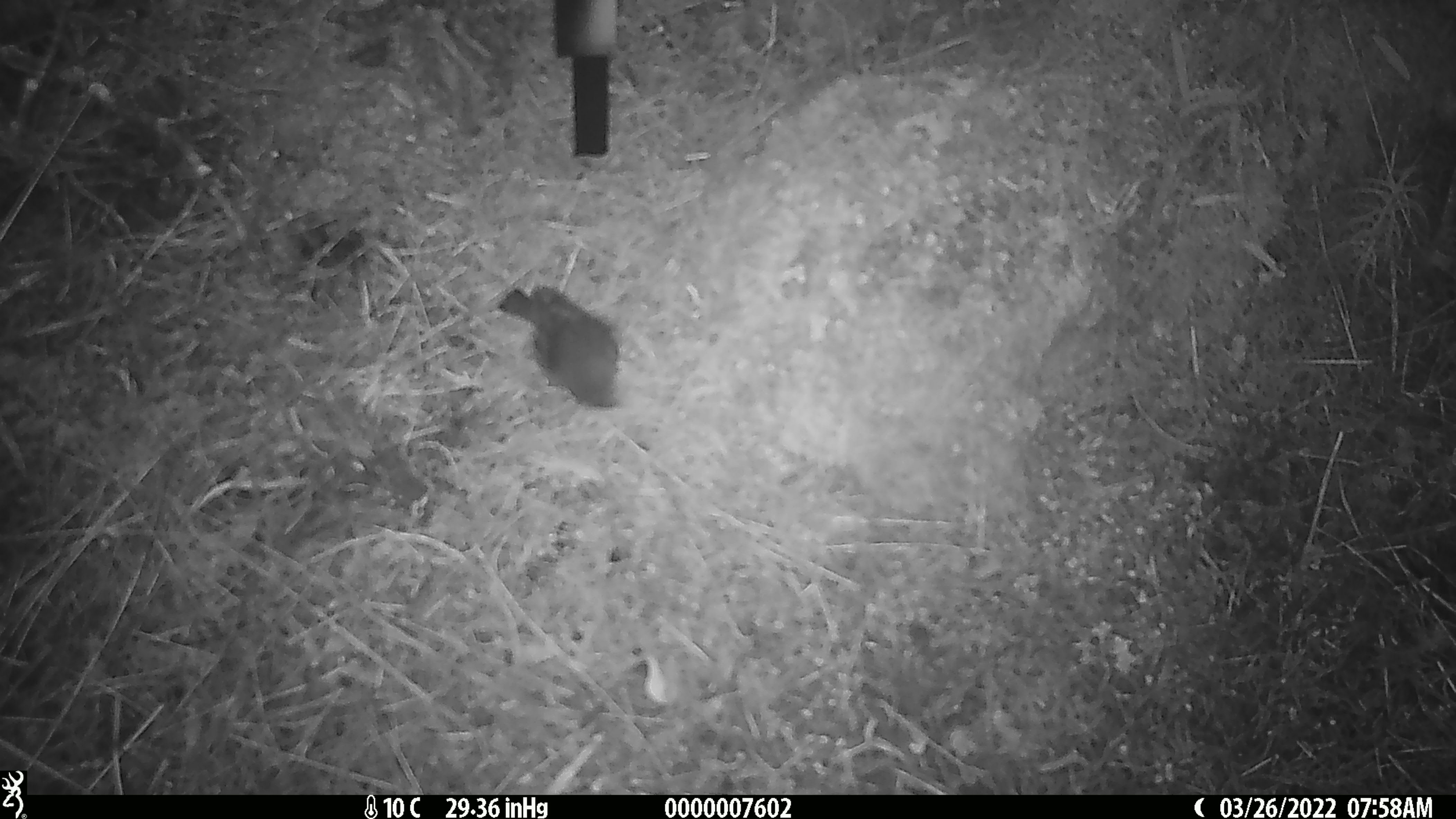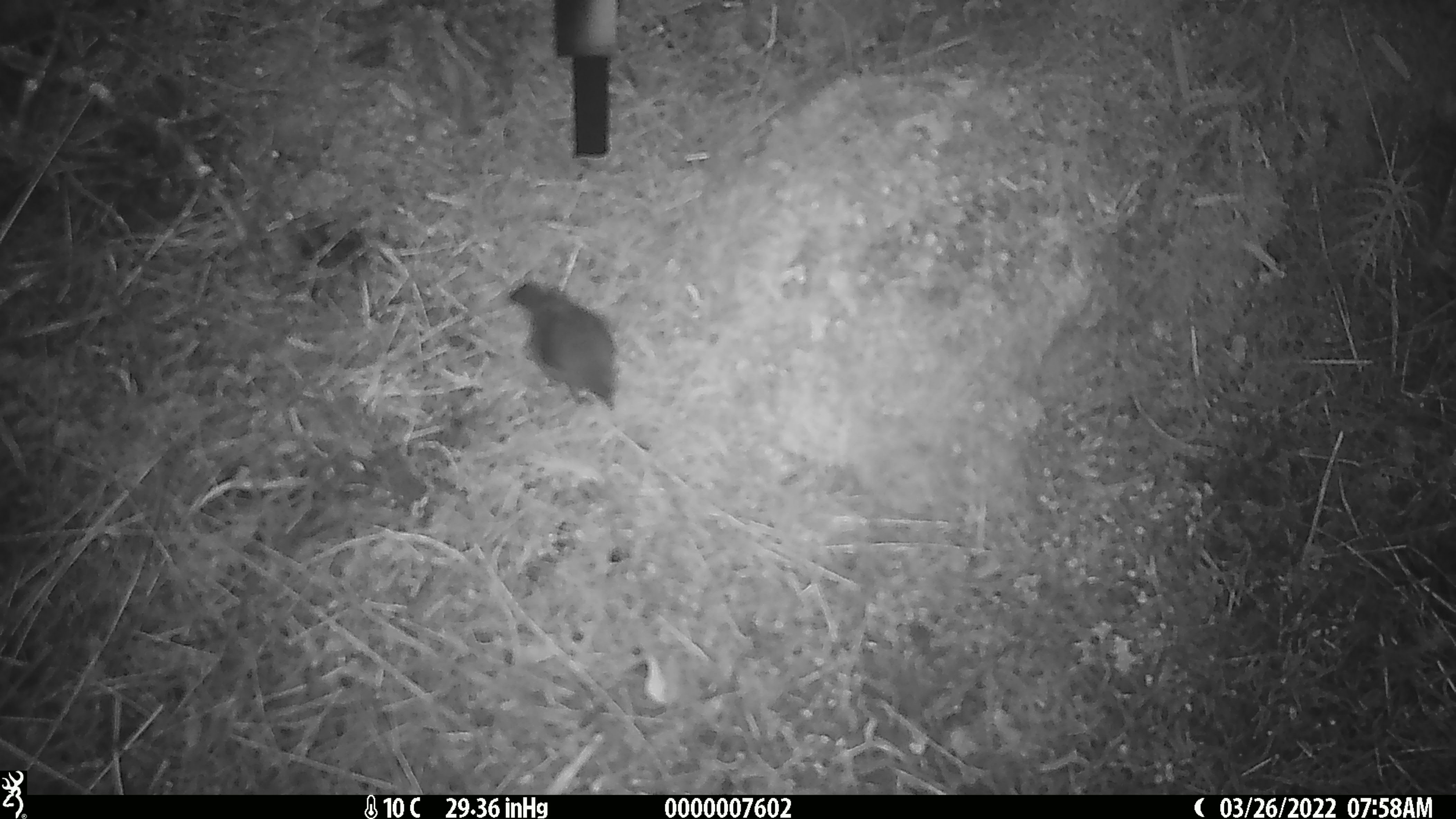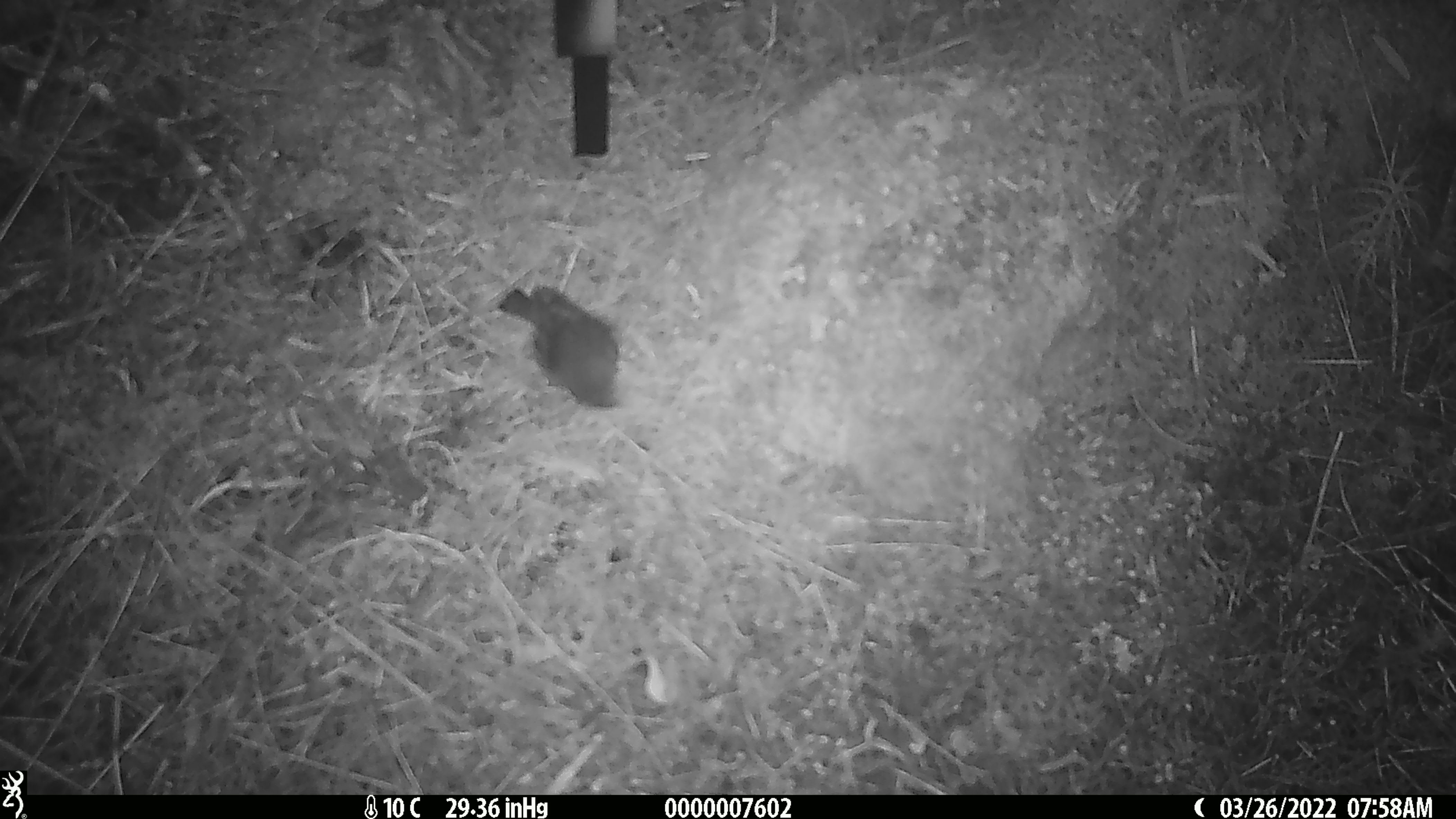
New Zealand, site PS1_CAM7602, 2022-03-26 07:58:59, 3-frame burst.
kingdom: Animalia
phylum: Chordata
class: Aves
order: Passeriformes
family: Petroicidae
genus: Petroica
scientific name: Petroica australis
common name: new zealand robin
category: robin